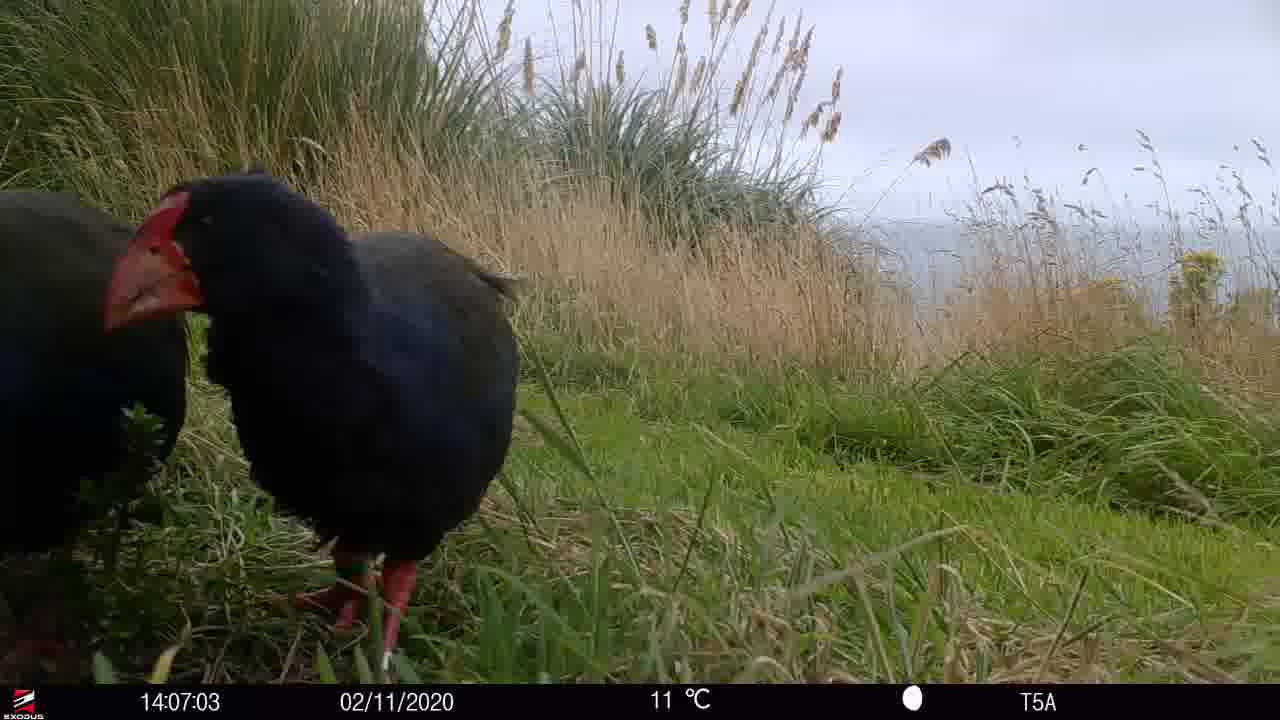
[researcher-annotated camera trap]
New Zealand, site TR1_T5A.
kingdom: Animalia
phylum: Chordata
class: Aves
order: Gruiformes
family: Rallidae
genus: Porphyrio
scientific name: Porphyrio mantelli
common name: takahe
Takahe (Porphyrio mantelli).